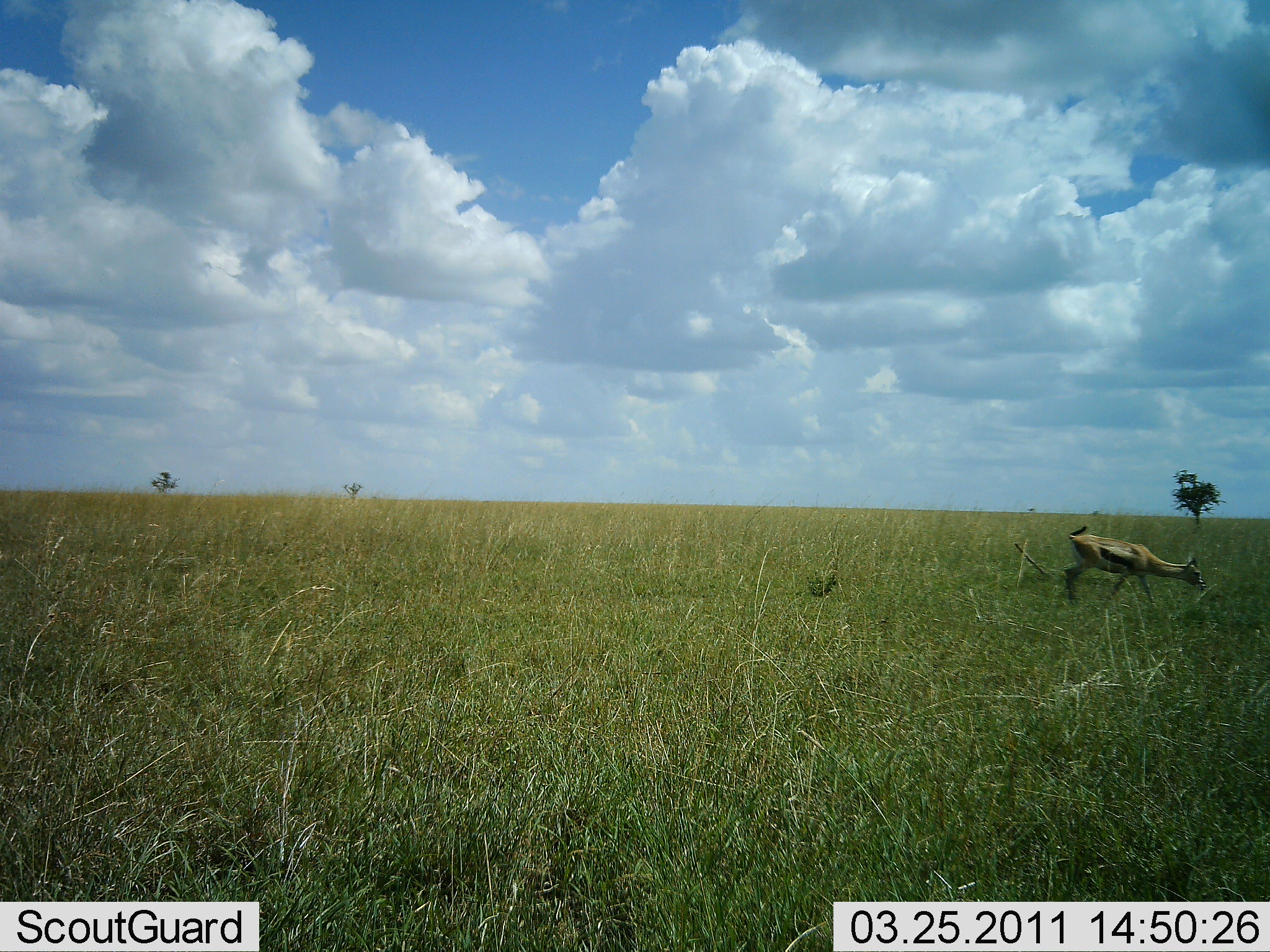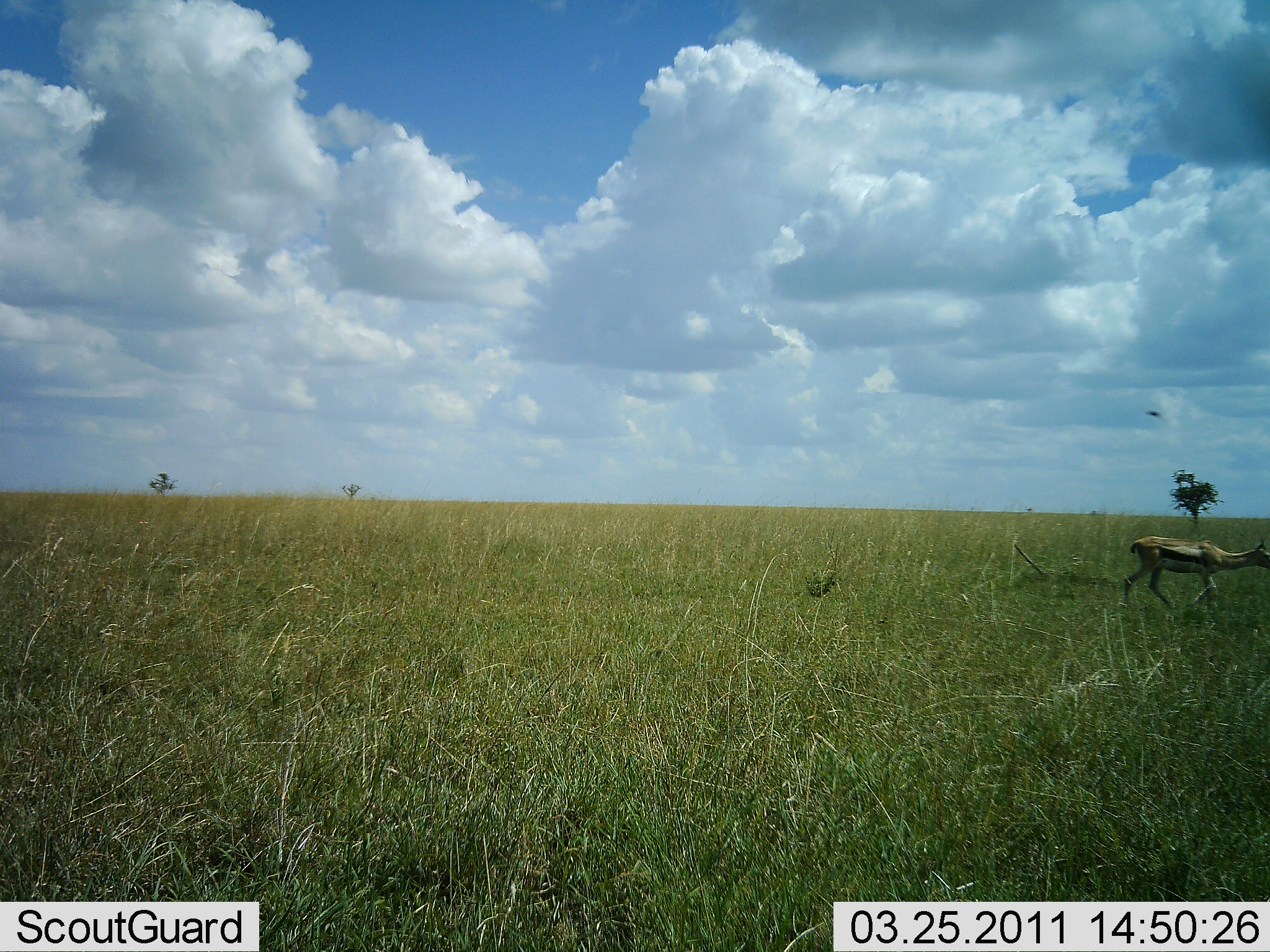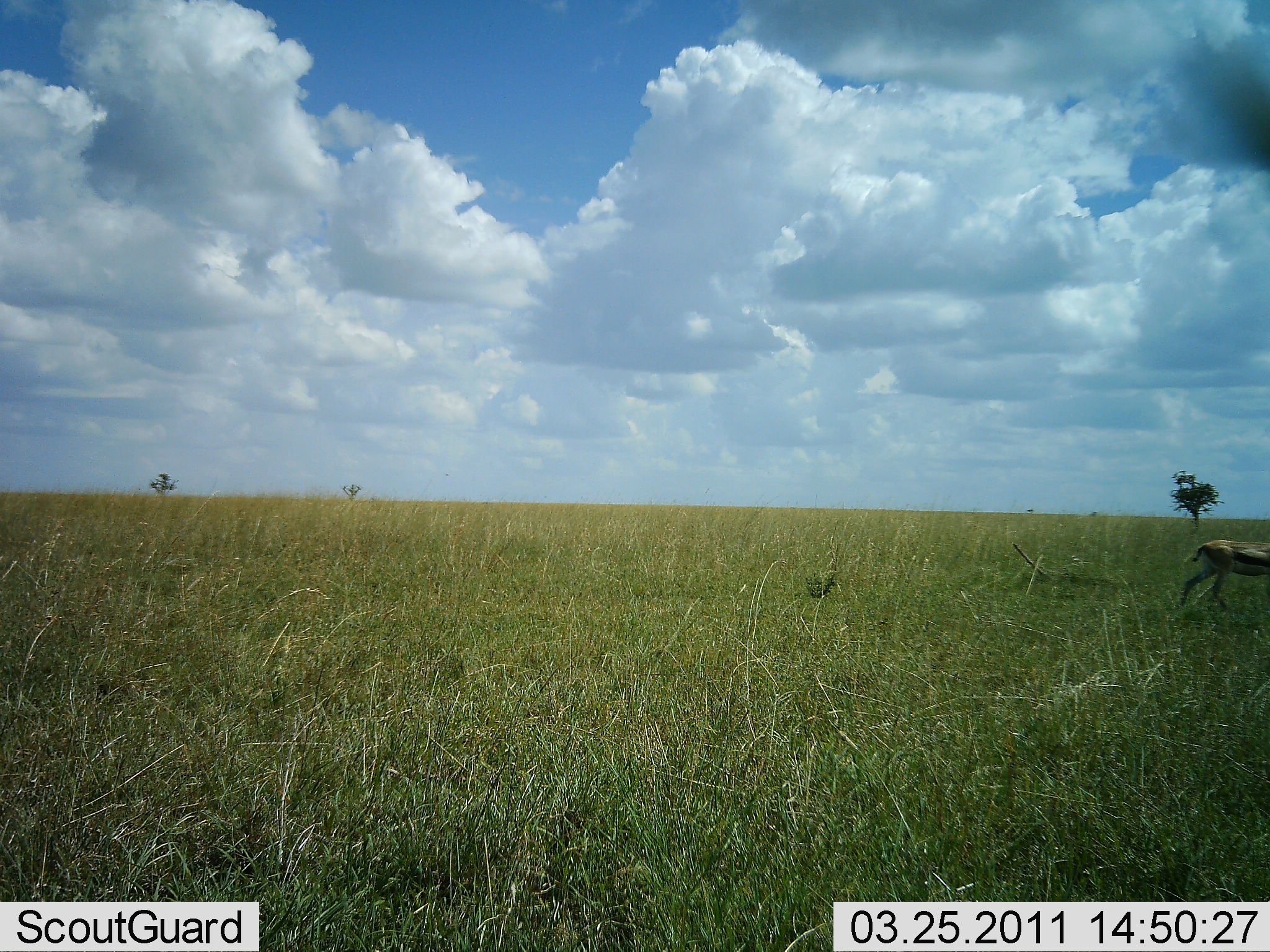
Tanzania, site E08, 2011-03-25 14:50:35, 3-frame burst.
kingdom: Animalia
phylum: Chordata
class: Mammalia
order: Artiodactyla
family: Bovidae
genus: Eudorcas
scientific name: Eudorcas thomsonii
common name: thomson's gazelle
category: gazellethomsons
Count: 1.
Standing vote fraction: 8%.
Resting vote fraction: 0%.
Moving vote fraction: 100%.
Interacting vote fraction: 0%.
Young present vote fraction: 0%.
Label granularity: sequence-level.